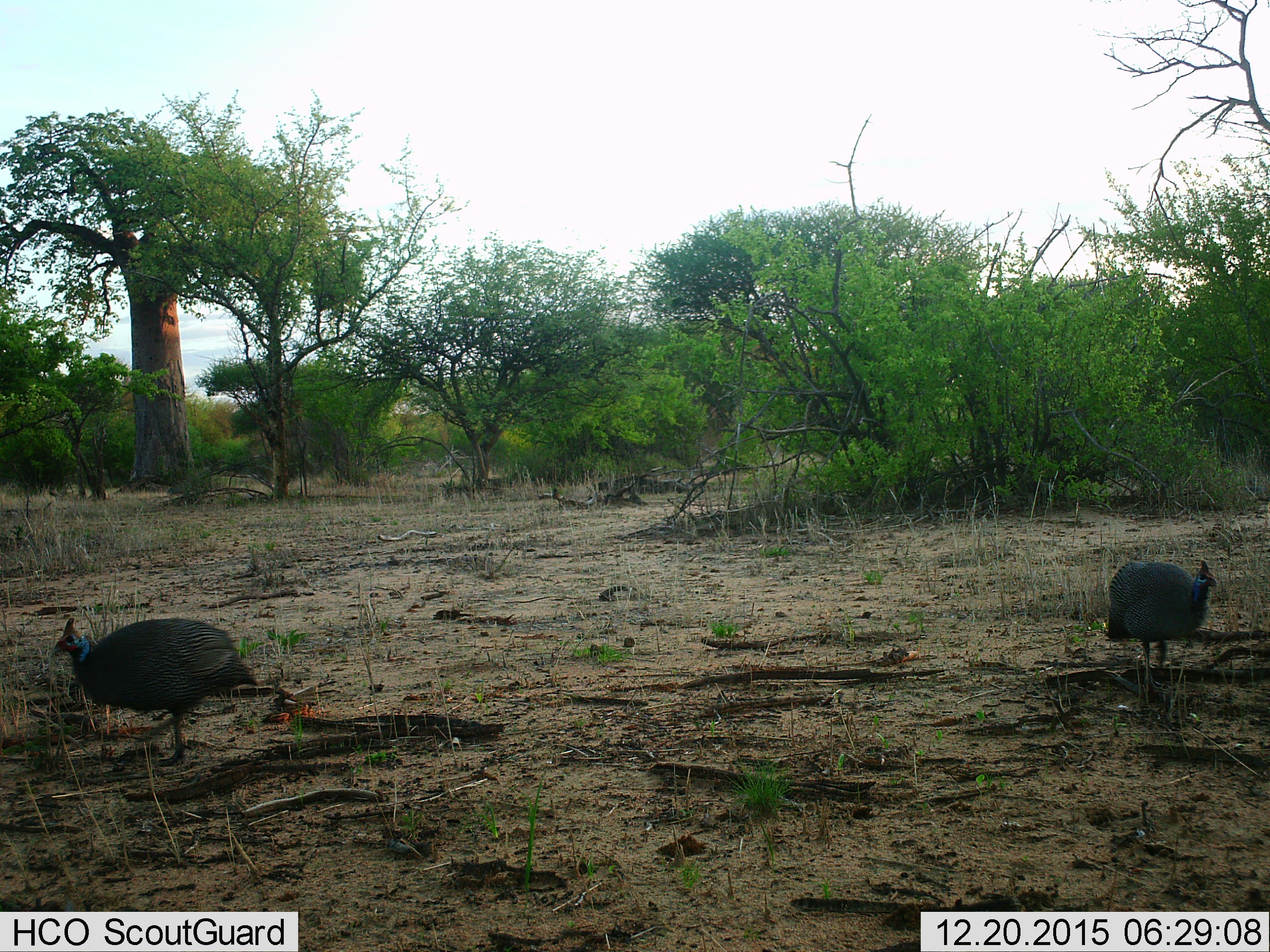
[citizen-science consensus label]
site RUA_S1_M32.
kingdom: Animalia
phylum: Chordata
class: Aves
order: Galliformes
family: Numididae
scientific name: Numididae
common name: guineafowl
Guineafowl (Numididae), count 2. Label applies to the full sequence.